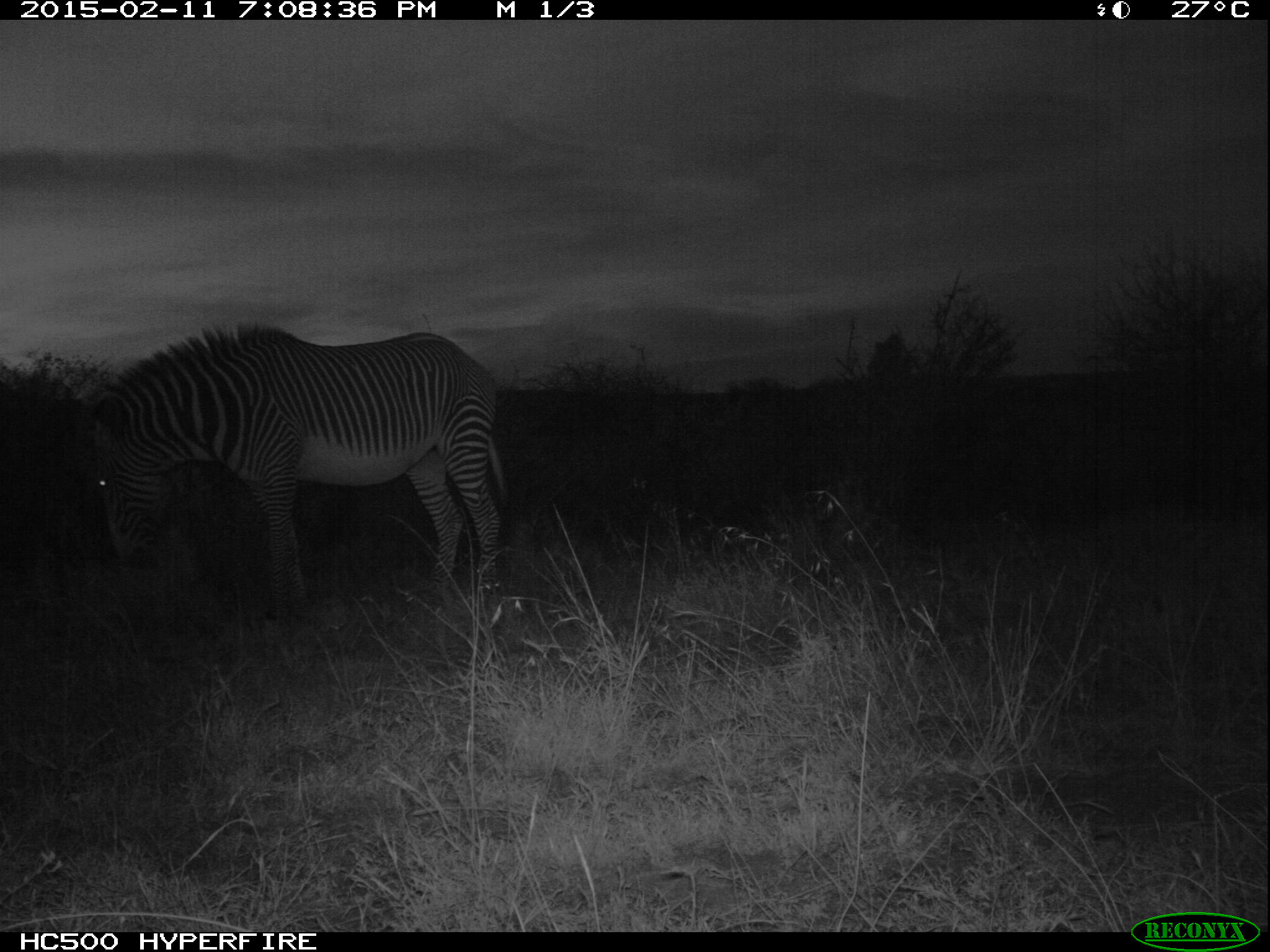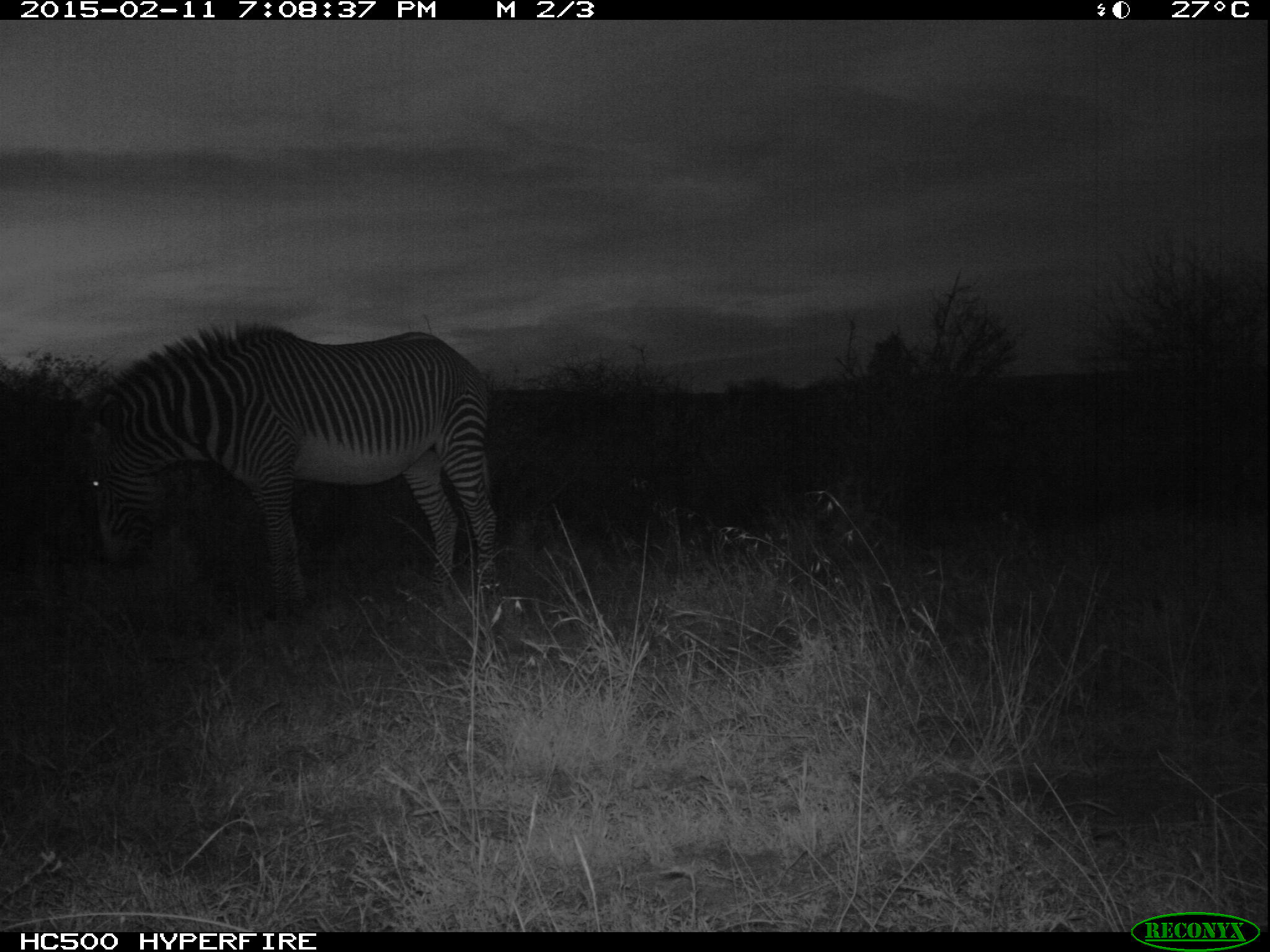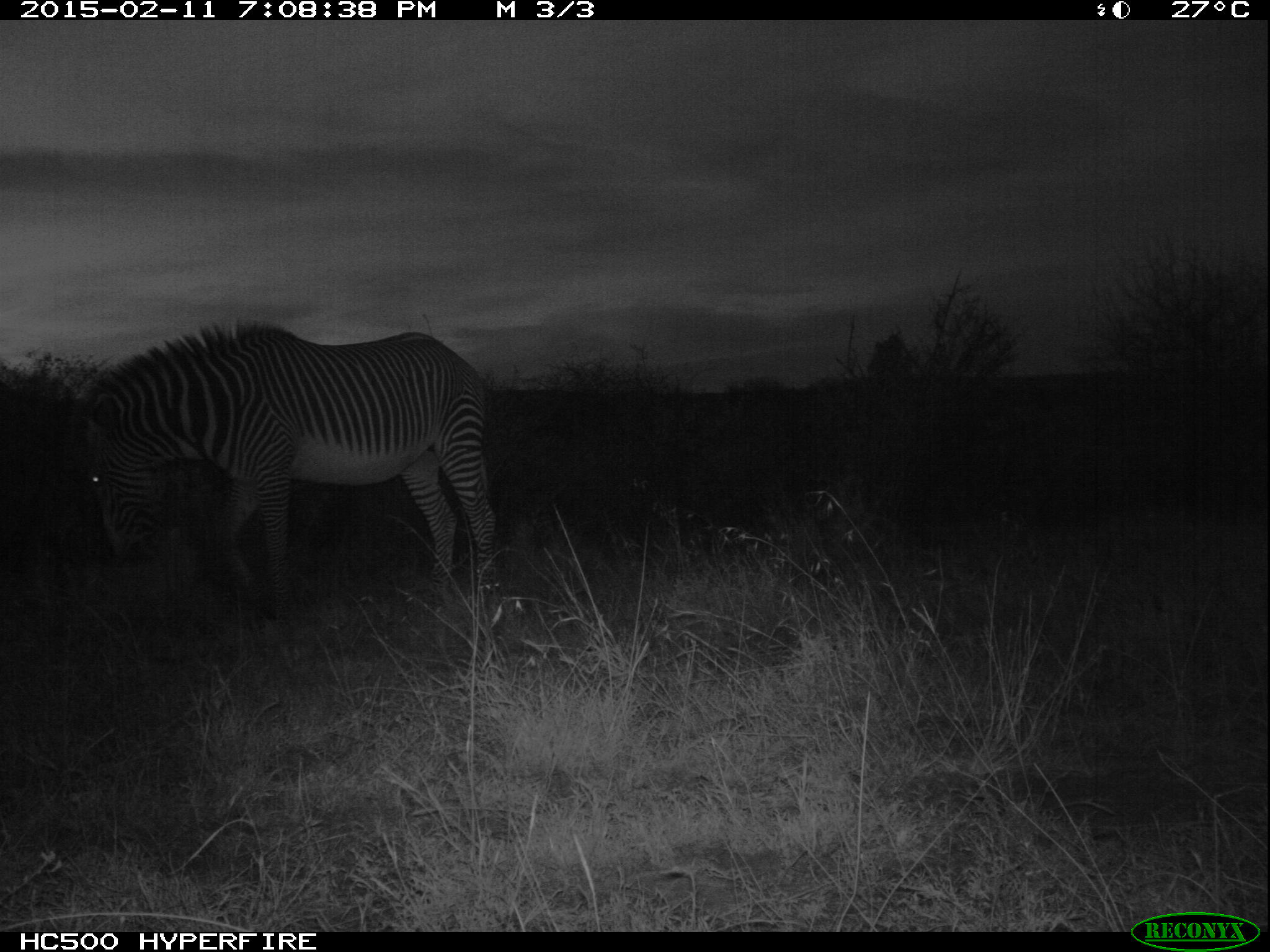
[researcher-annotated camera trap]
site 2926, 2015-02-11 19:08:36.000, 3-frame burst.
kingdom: Animalia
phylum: Chordata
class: Mammalia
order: Perissodactyla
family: Equidae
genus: Equus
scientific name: Equus grevyi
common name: grévy's zebra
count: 1